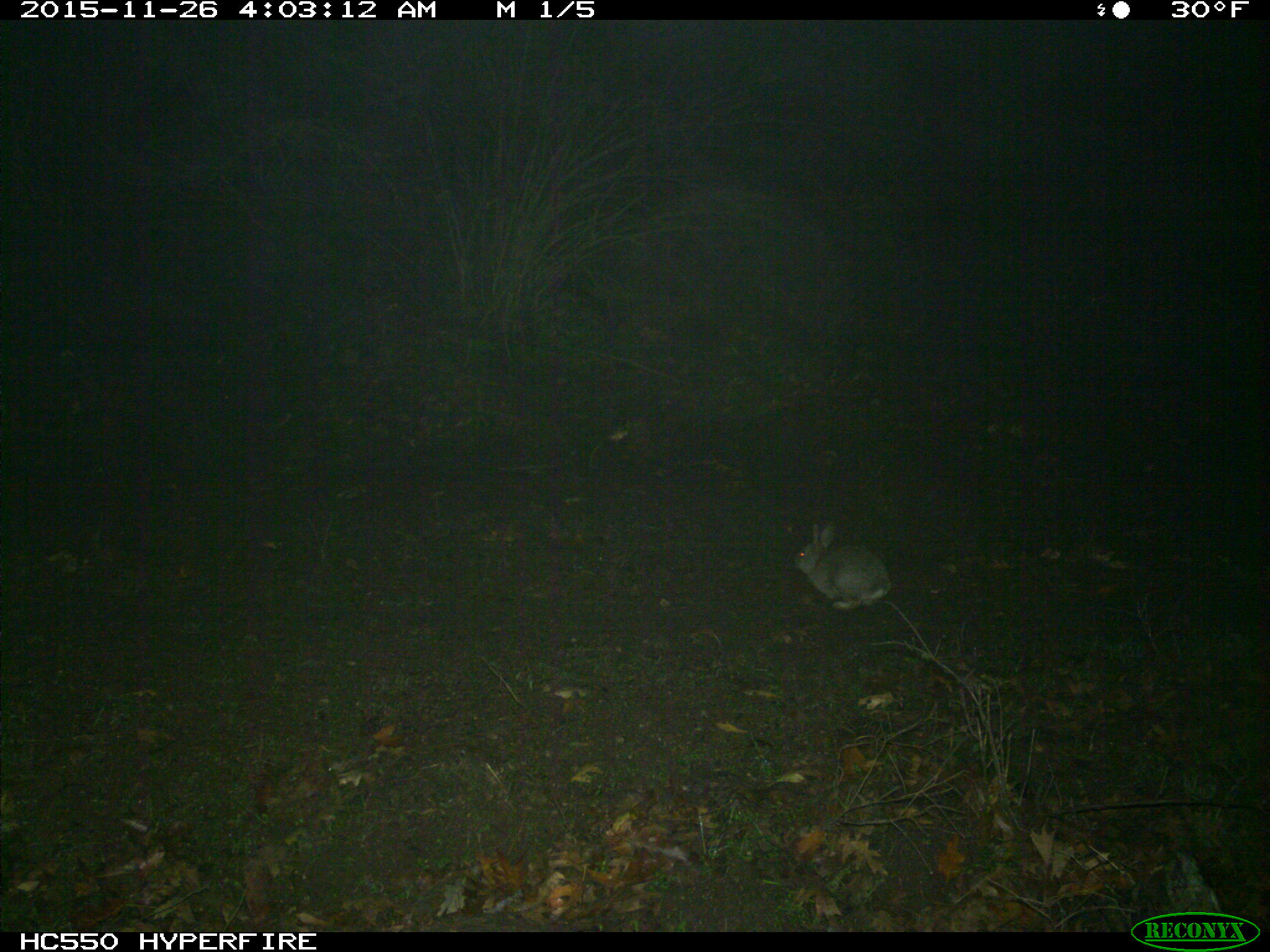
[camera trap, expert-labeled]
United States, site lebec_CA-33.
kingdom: Animalia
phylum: Chordata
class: Mammalia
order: Lagomorpha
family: Leporidae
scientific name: Leporidae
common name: rabbits and hares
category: unidentified rabbit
Unidentified rabbit (rabbits and hares) (Leporidae).